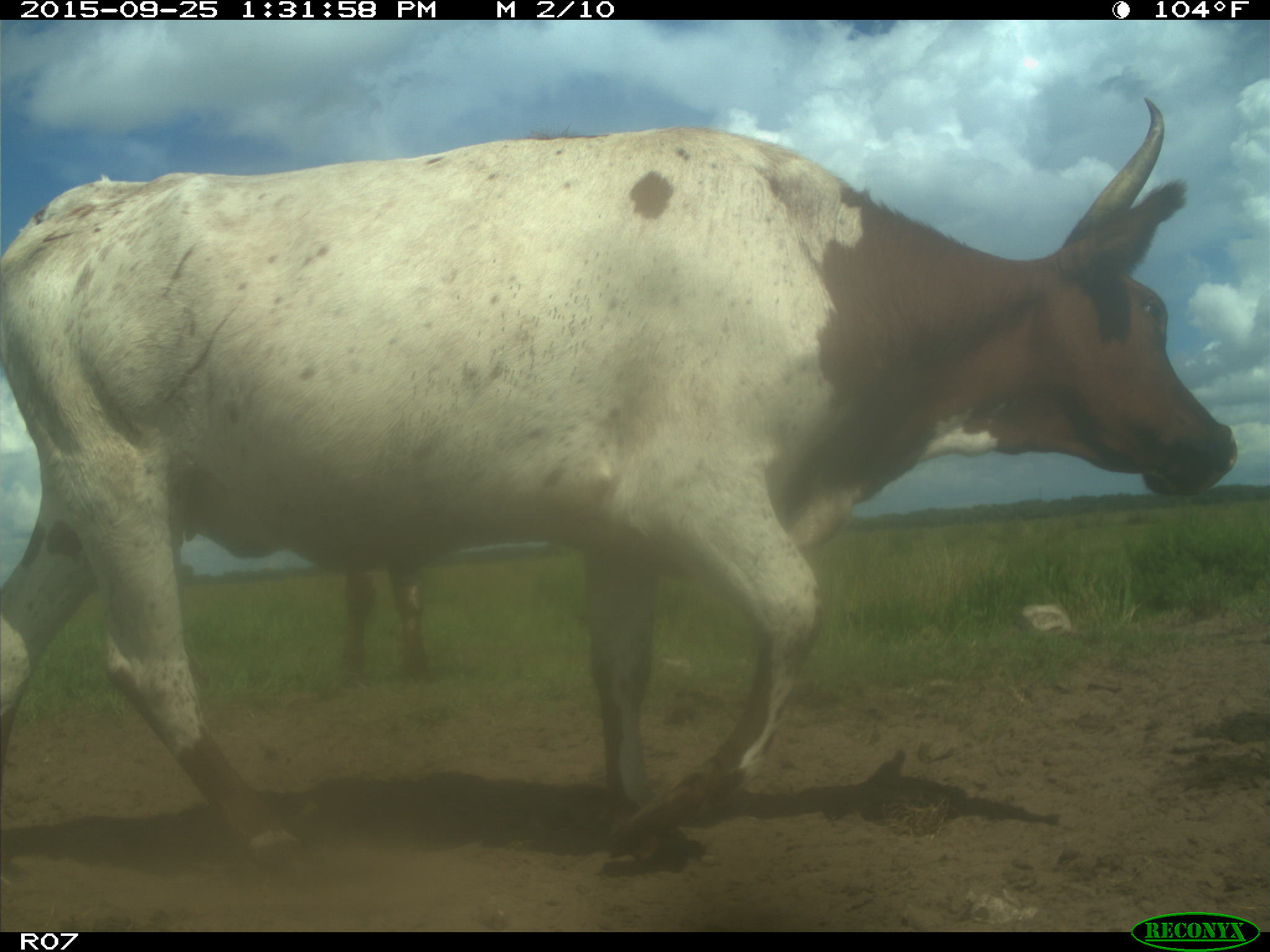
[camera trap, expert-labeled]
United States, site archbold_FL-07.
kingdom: Animalia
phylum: Chordata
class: Mammalia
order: Artiodactyla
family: Bovidae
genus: Bos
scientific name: Bos taurus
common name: domestic cow